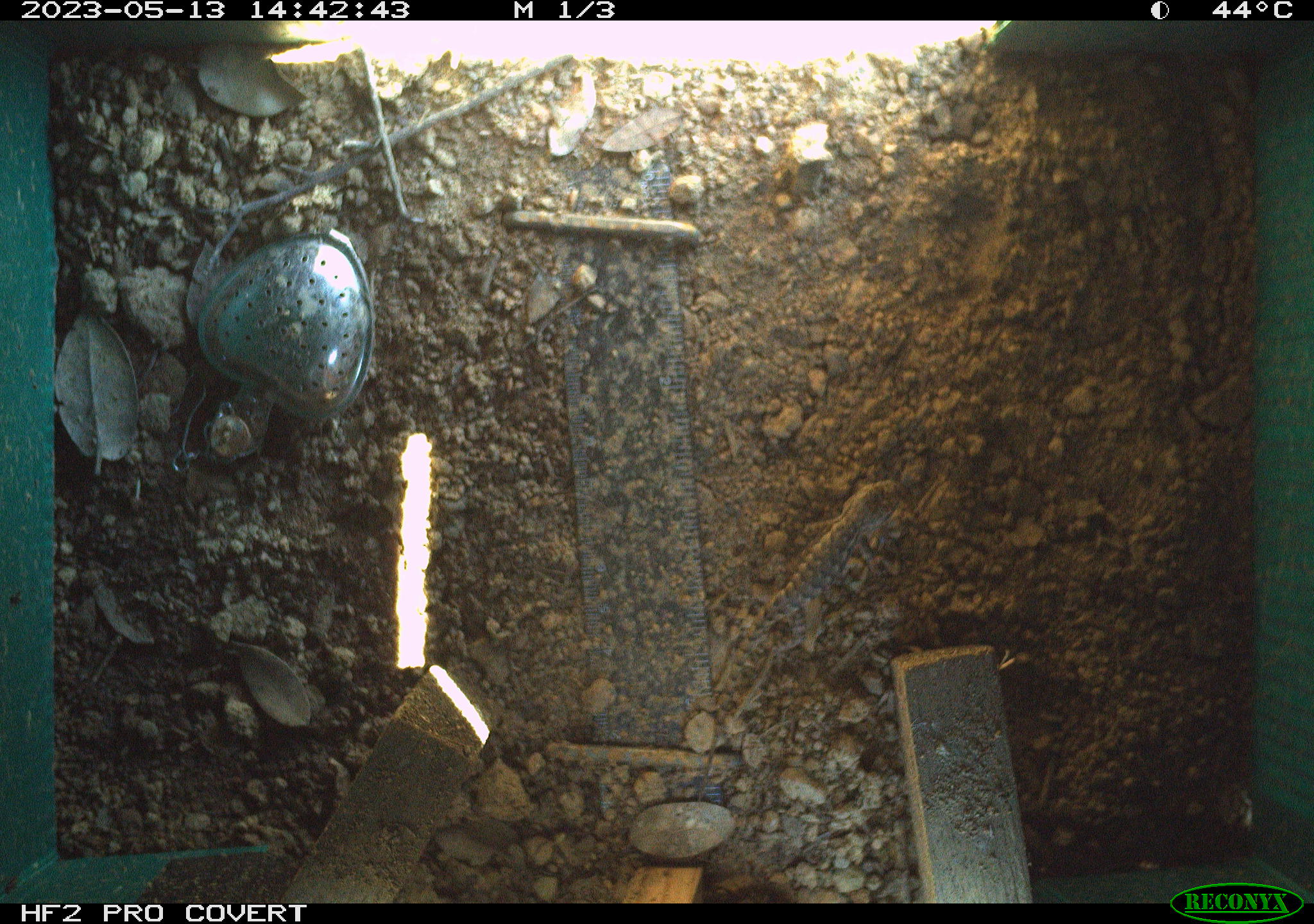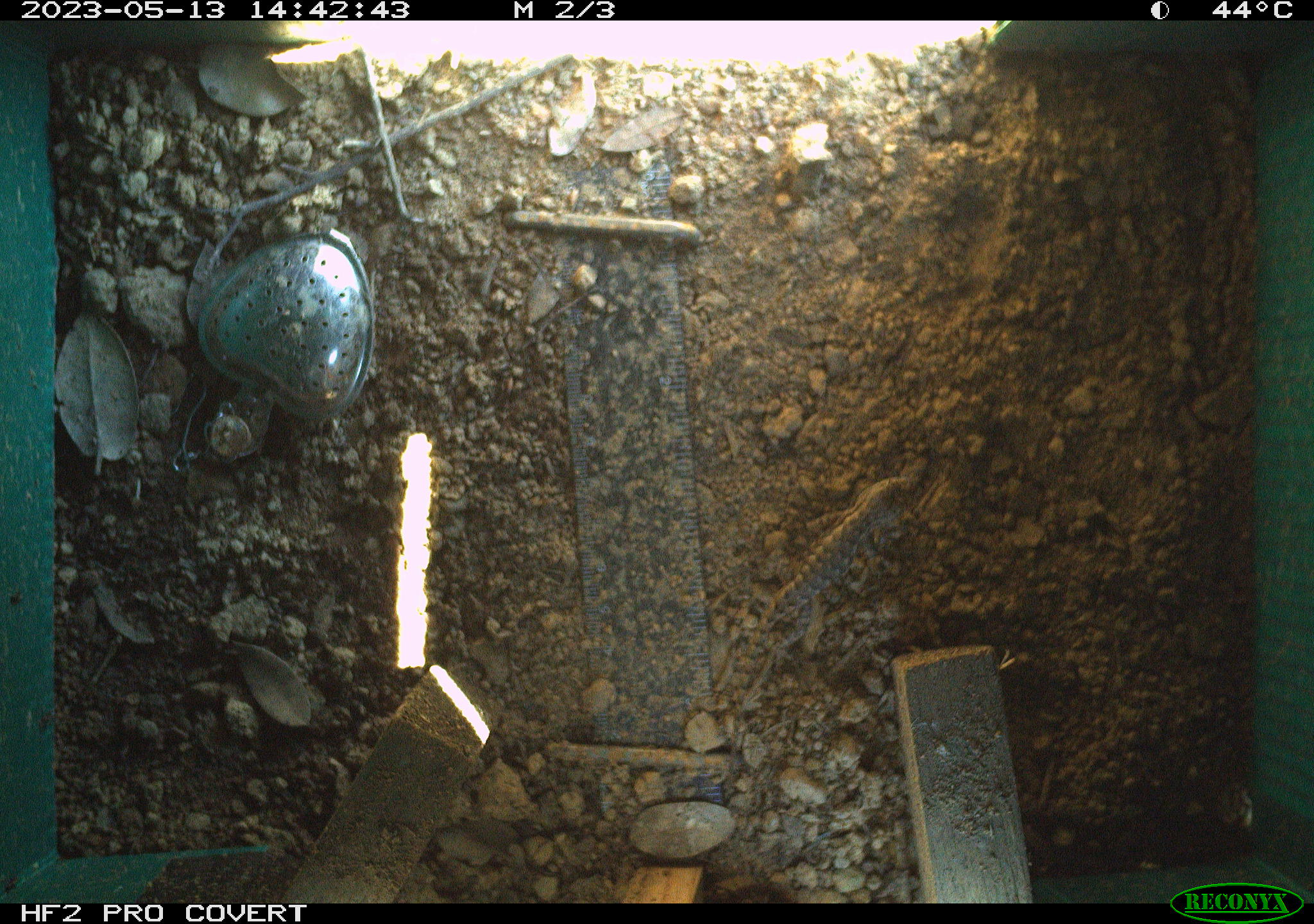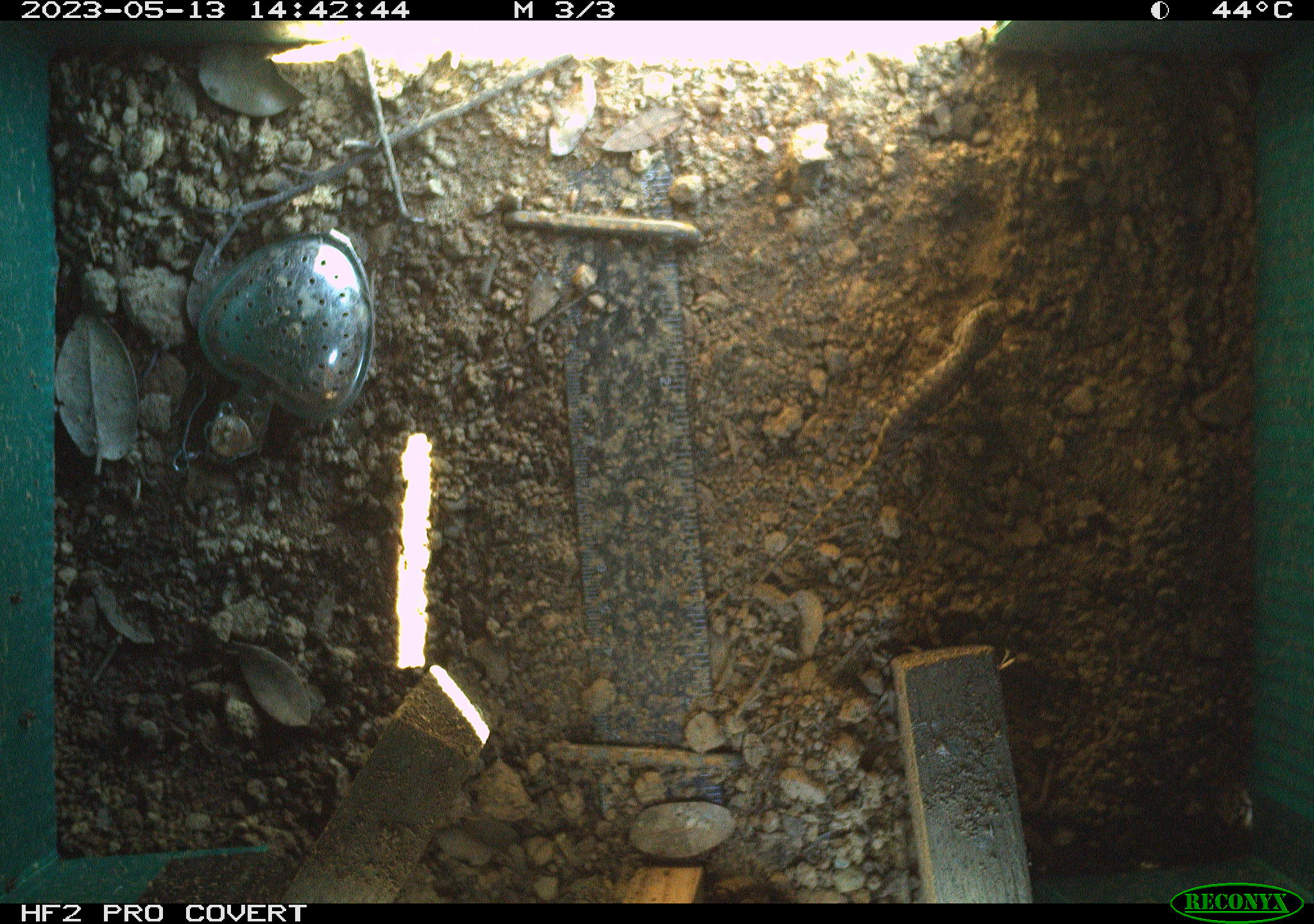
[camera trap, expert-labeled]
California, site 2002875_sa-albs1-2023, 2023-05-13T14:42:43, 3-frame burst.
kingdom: Animalia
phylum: Chordata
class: Reptilia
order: Squamata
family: Phrynosomatidae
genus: Sceloporus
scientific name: Sceloporus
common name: spiny lizards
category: sceloporus species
Sceloporus species (spiny lizards) (Sceloporus).